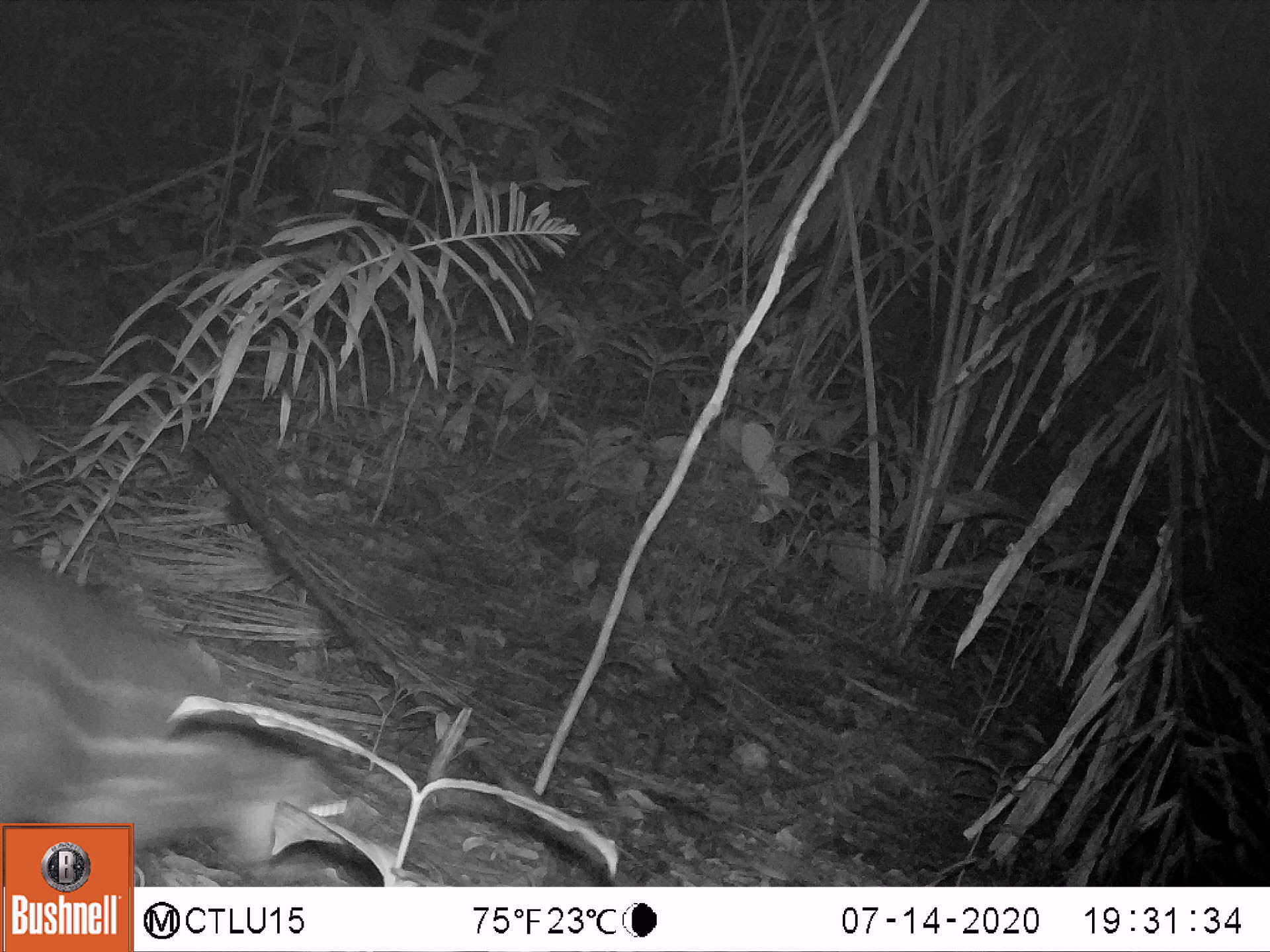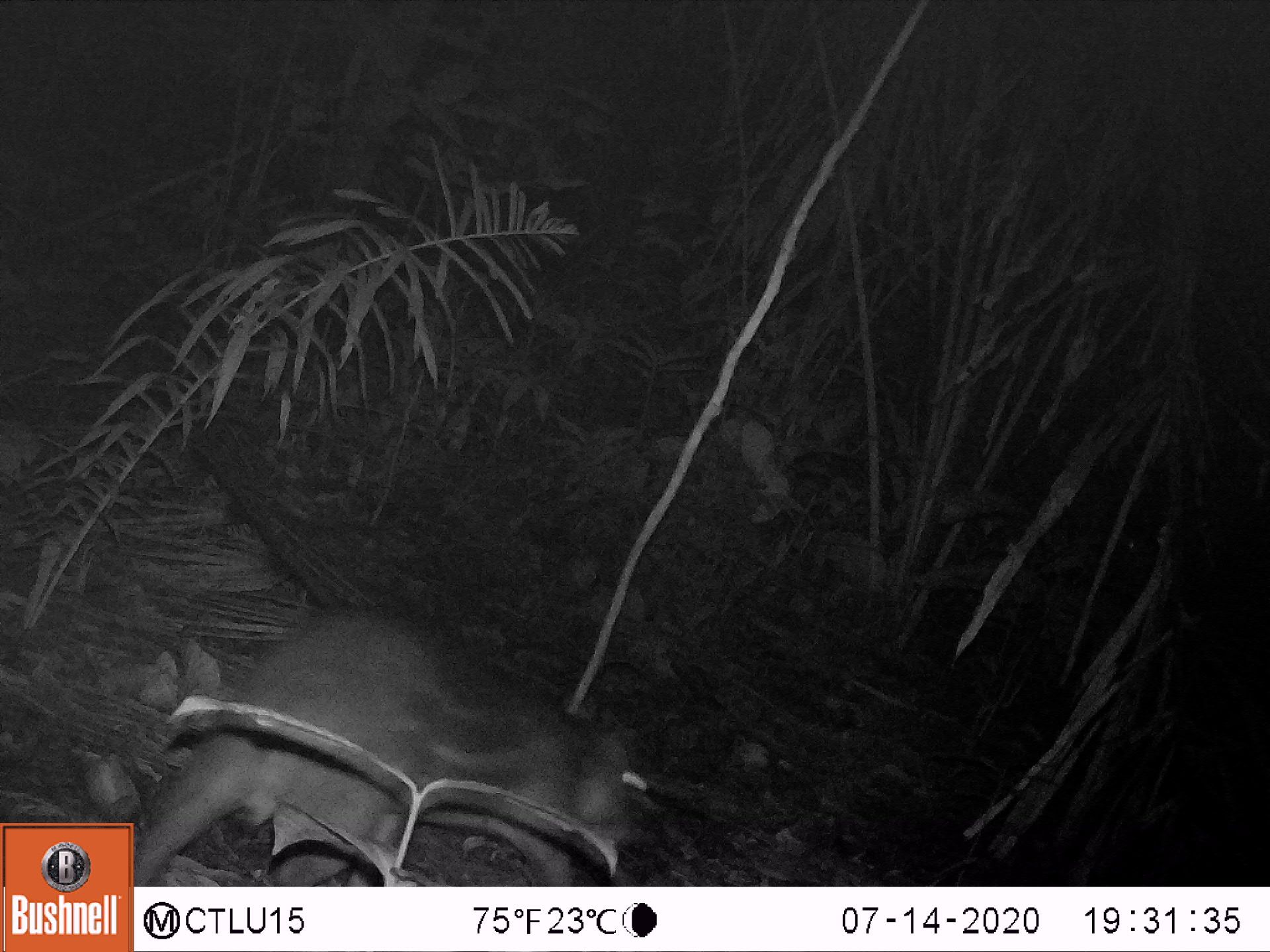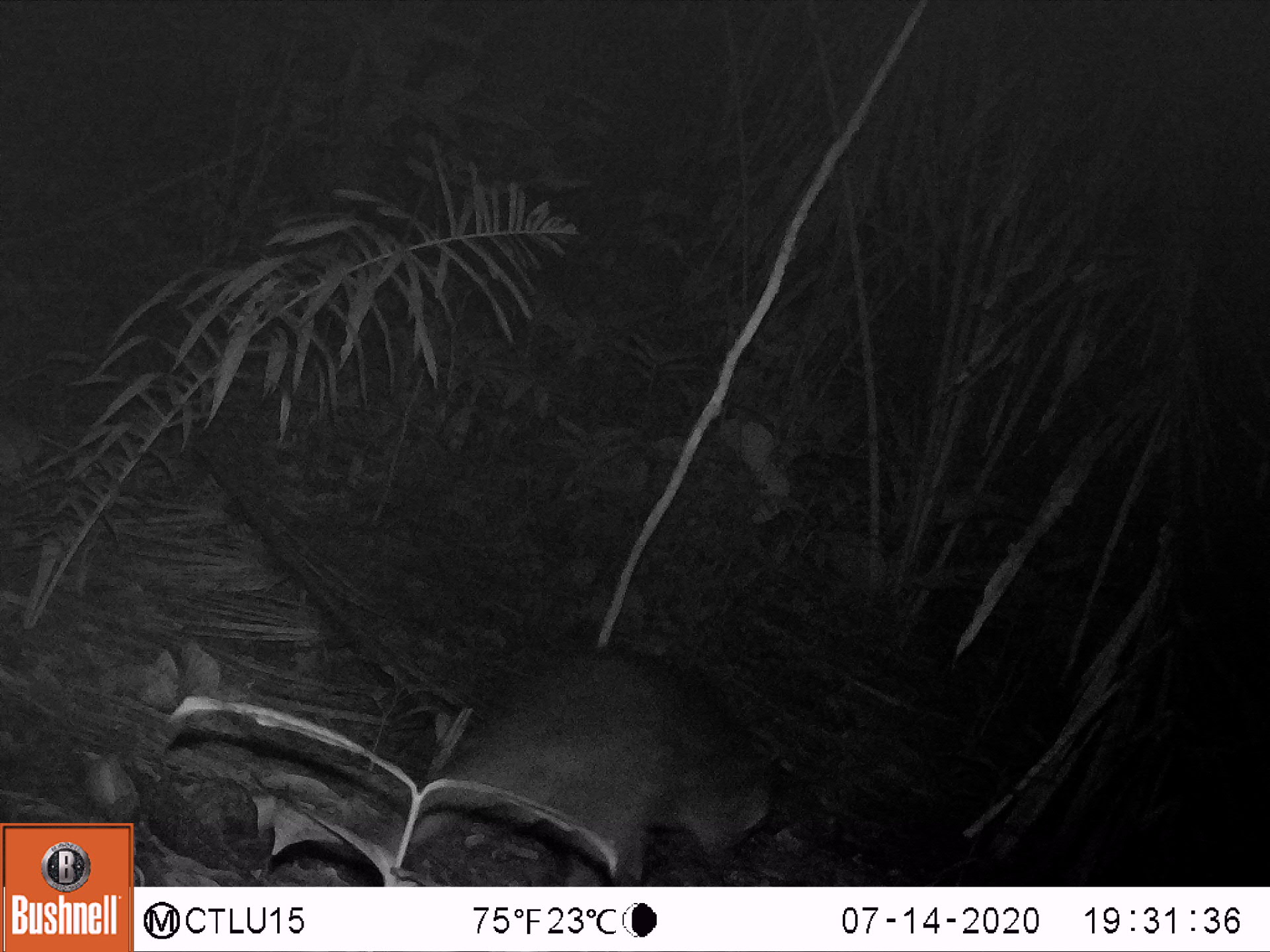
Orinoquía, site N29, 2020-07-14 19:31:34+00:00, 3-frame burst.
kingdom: Animalia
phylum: Chordata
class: Mammalia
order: Rodentia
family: Cuniculidae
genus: Cuniculus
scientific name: Cuniculus paca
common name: spotted paca